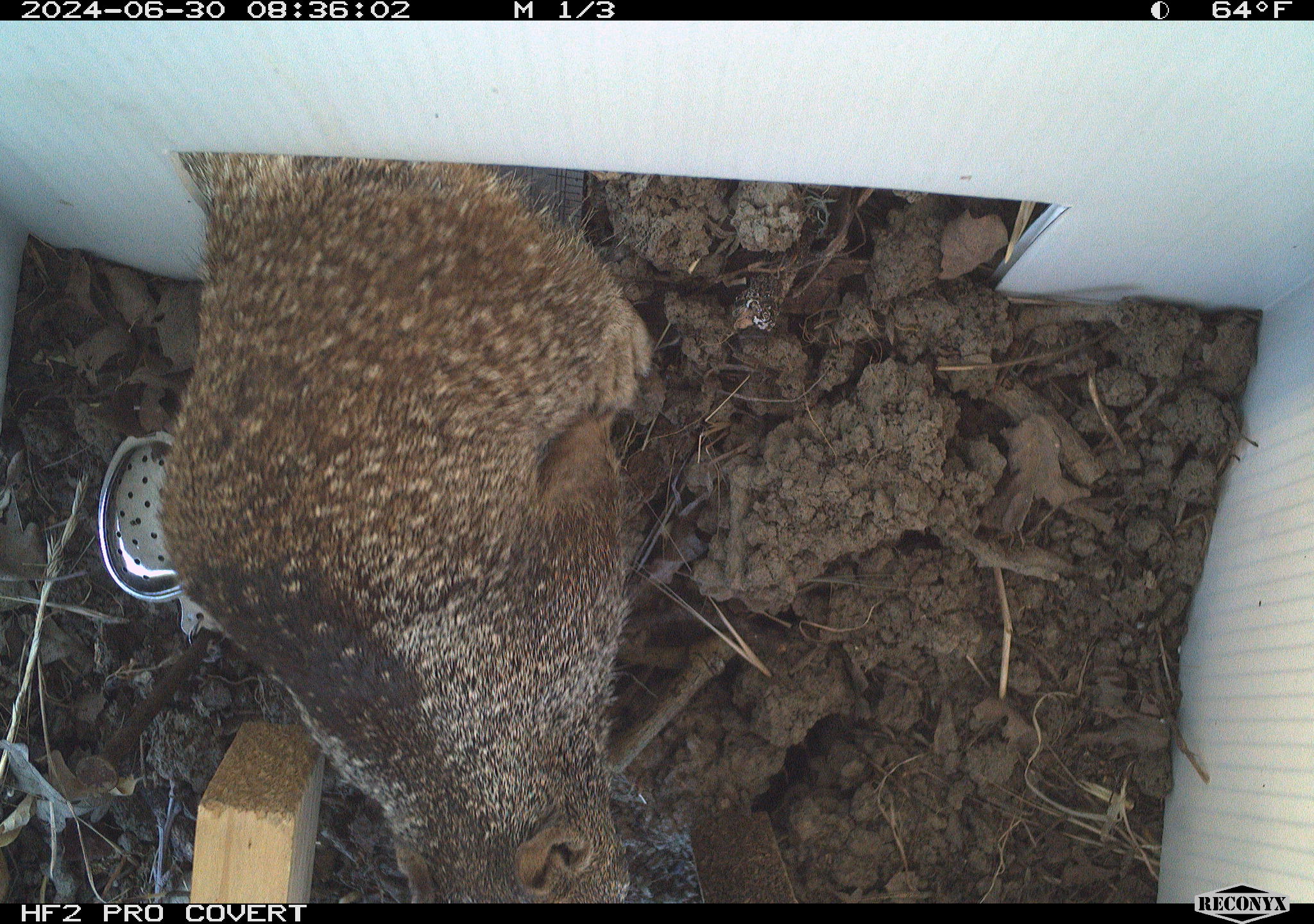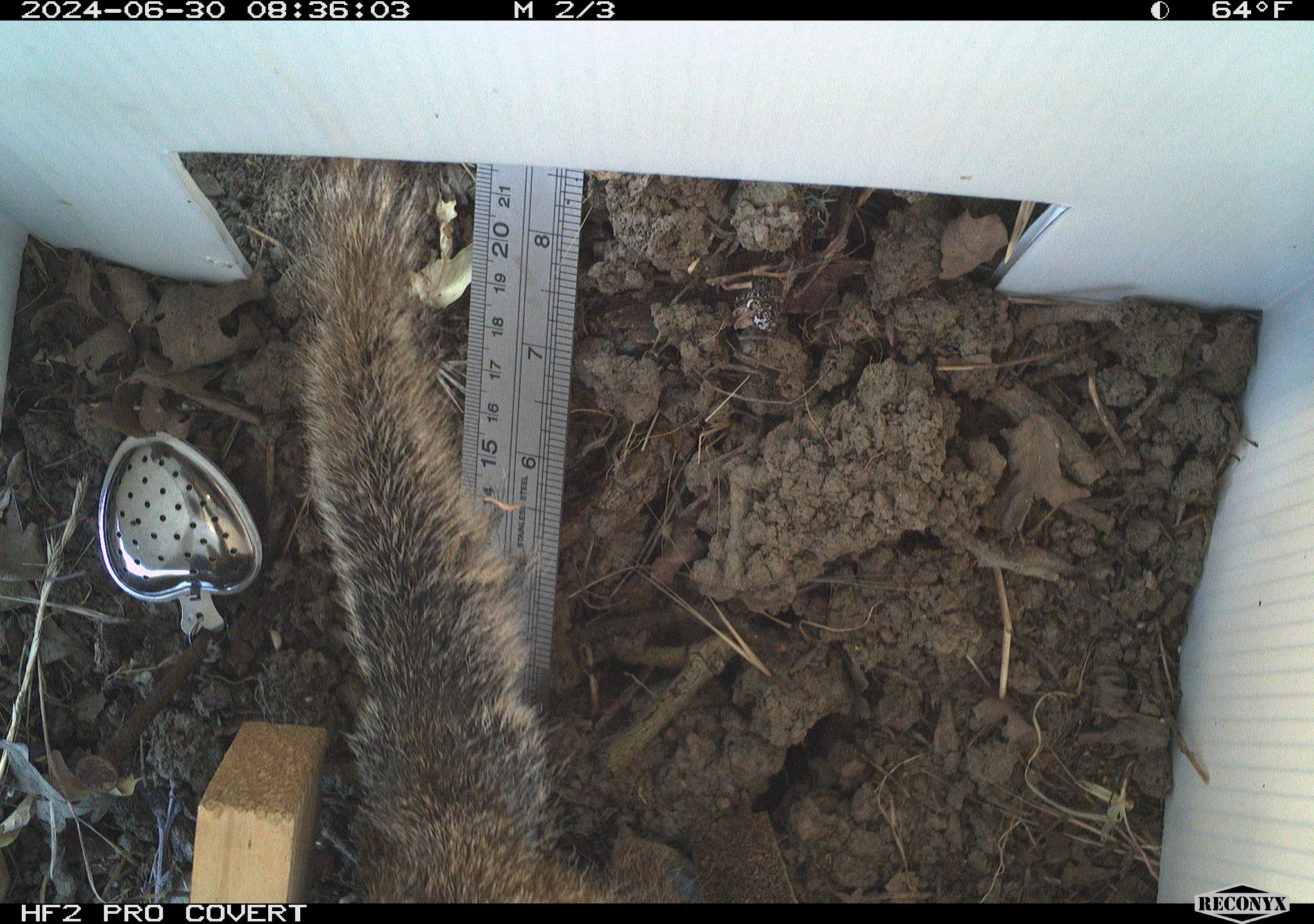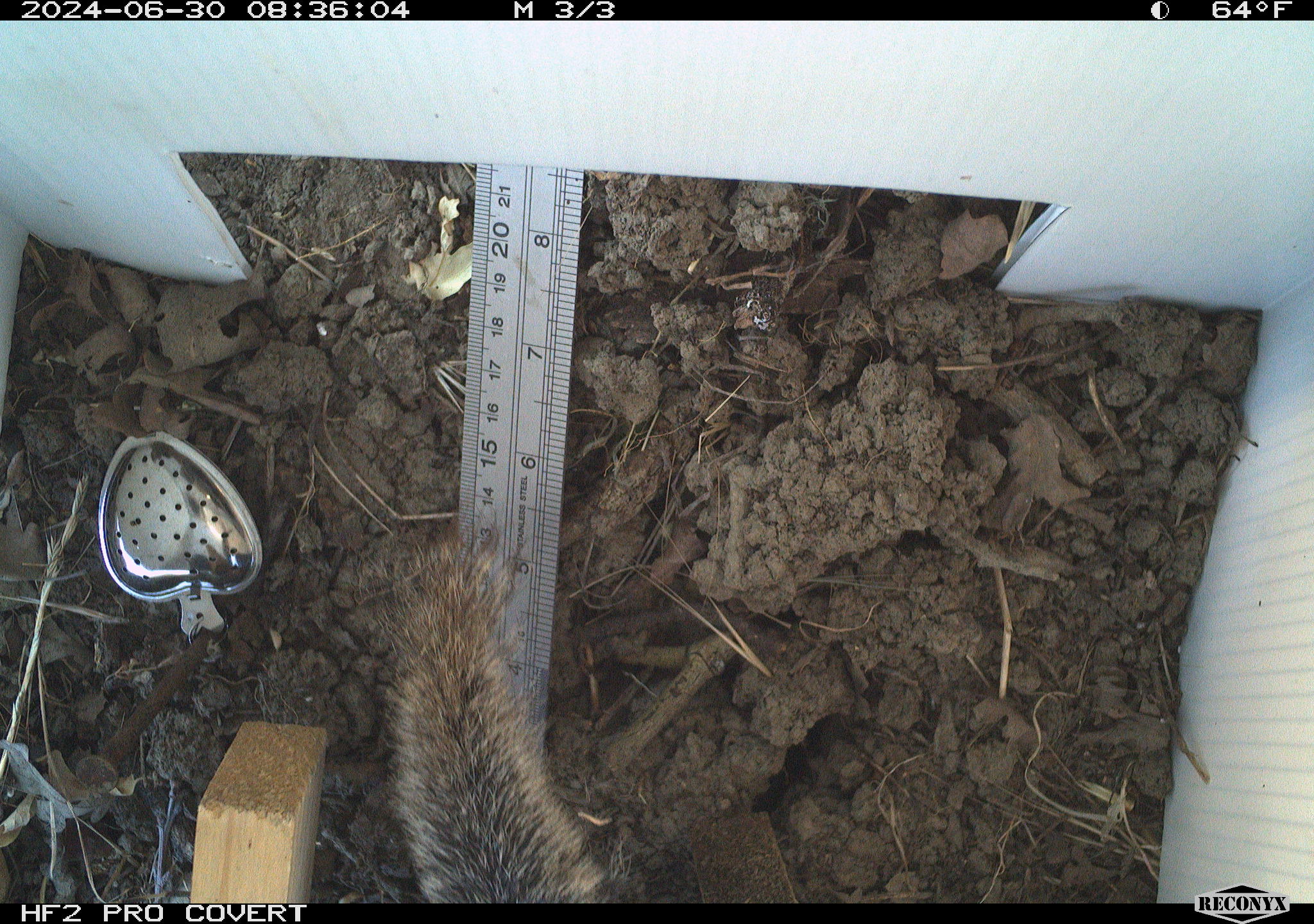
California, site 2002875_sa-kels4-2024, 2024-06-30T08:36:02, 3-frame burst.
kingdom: Animalia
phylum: Chordata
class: Mammalia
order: Rodentia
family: Sciuridae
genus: Otospermophilus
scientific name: Otospermophilus beecheyi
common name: california ground squirrel